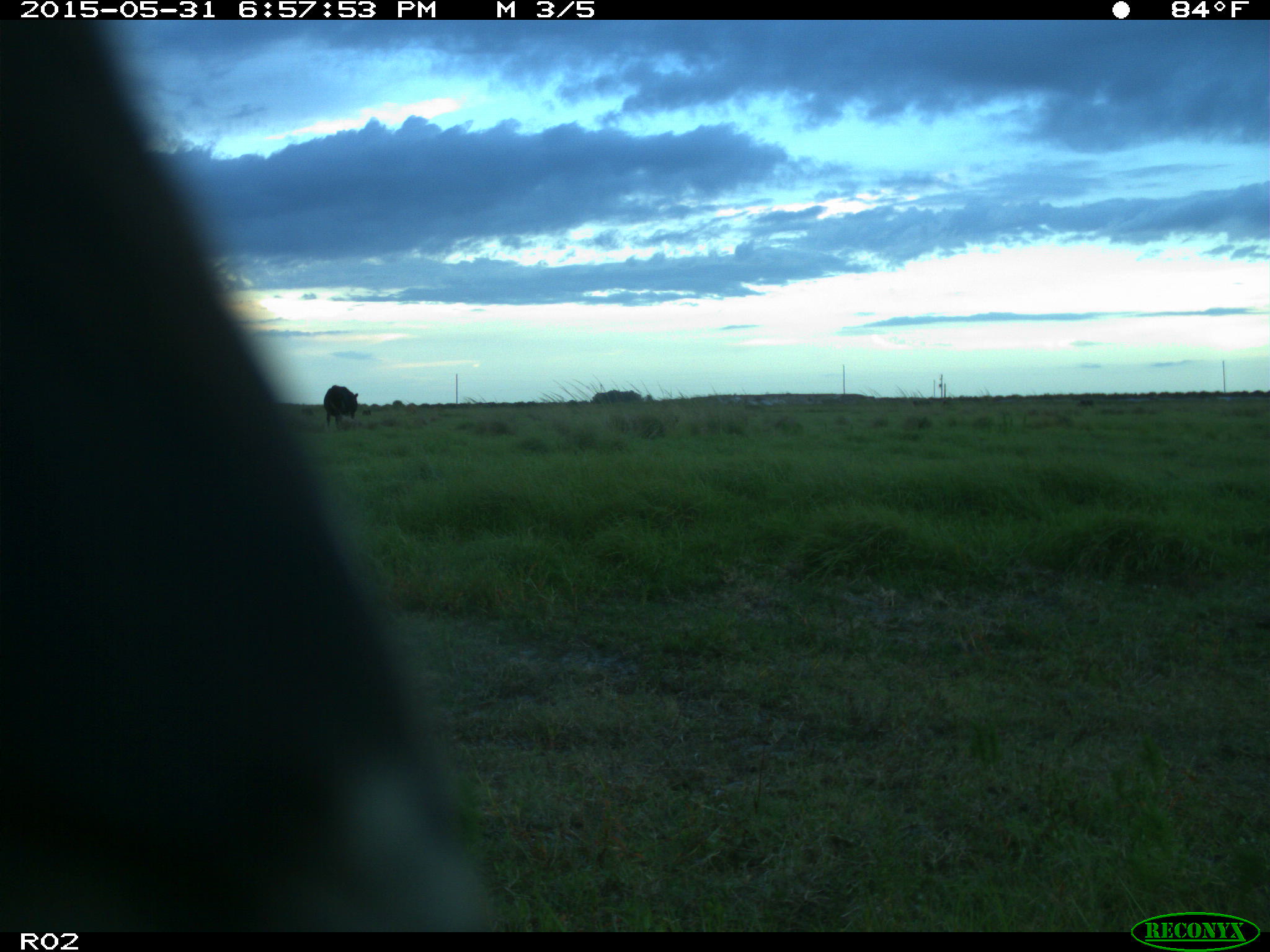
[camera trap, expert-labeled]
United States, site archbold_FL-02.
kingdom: Animalia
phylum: Chordata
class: Mammalia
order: Artiodactyla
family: Bovidae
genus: Bos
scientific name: Bos taurus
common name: domestic cow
Bos taurus (domestic cow).